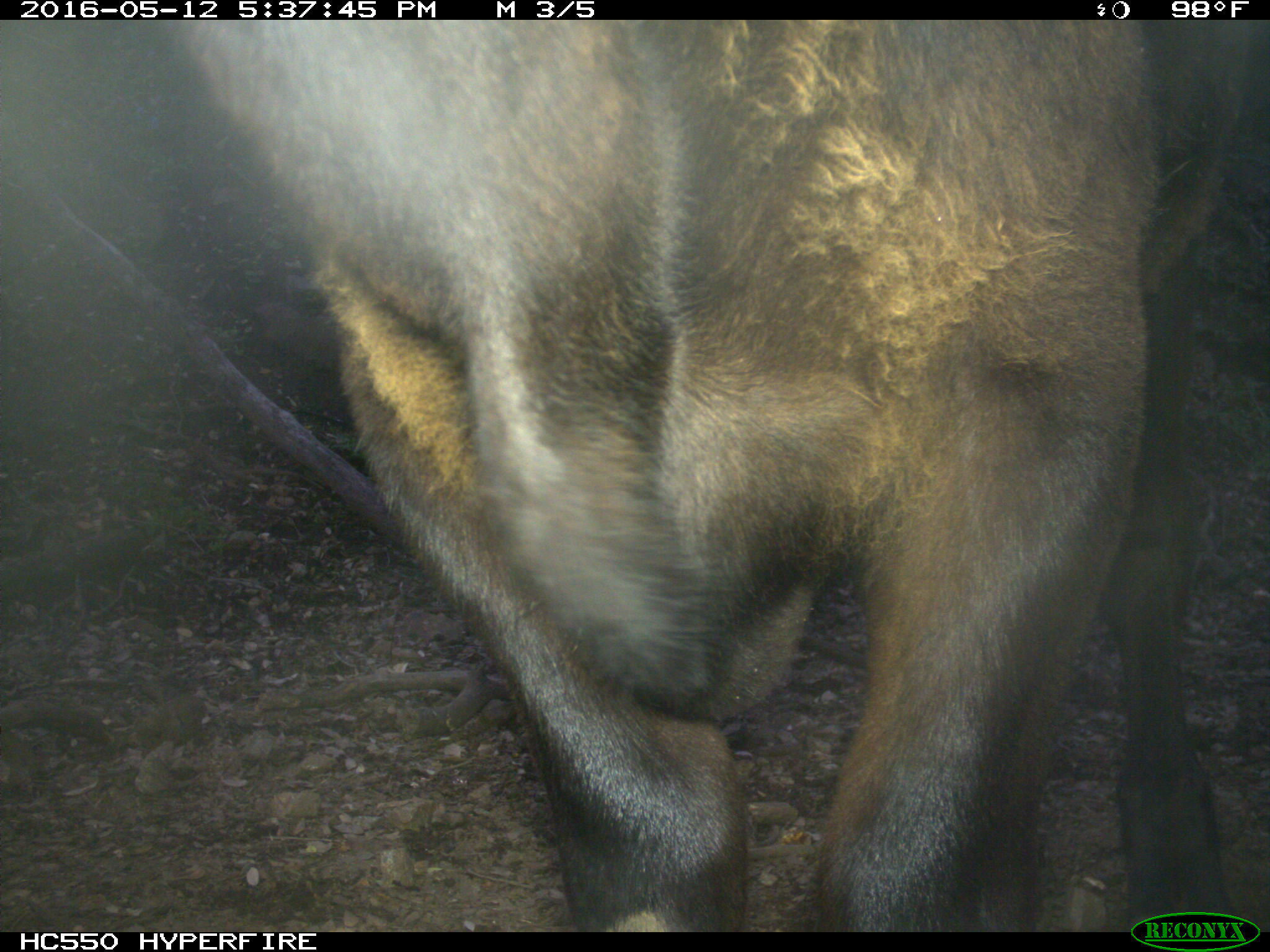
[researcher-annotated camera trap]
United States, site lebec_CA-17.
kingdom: Animalia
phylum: Chordata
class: Mammalia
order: Artiodactyla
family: Bovidae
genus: Bos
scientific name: Bos taurus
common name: domestic cow